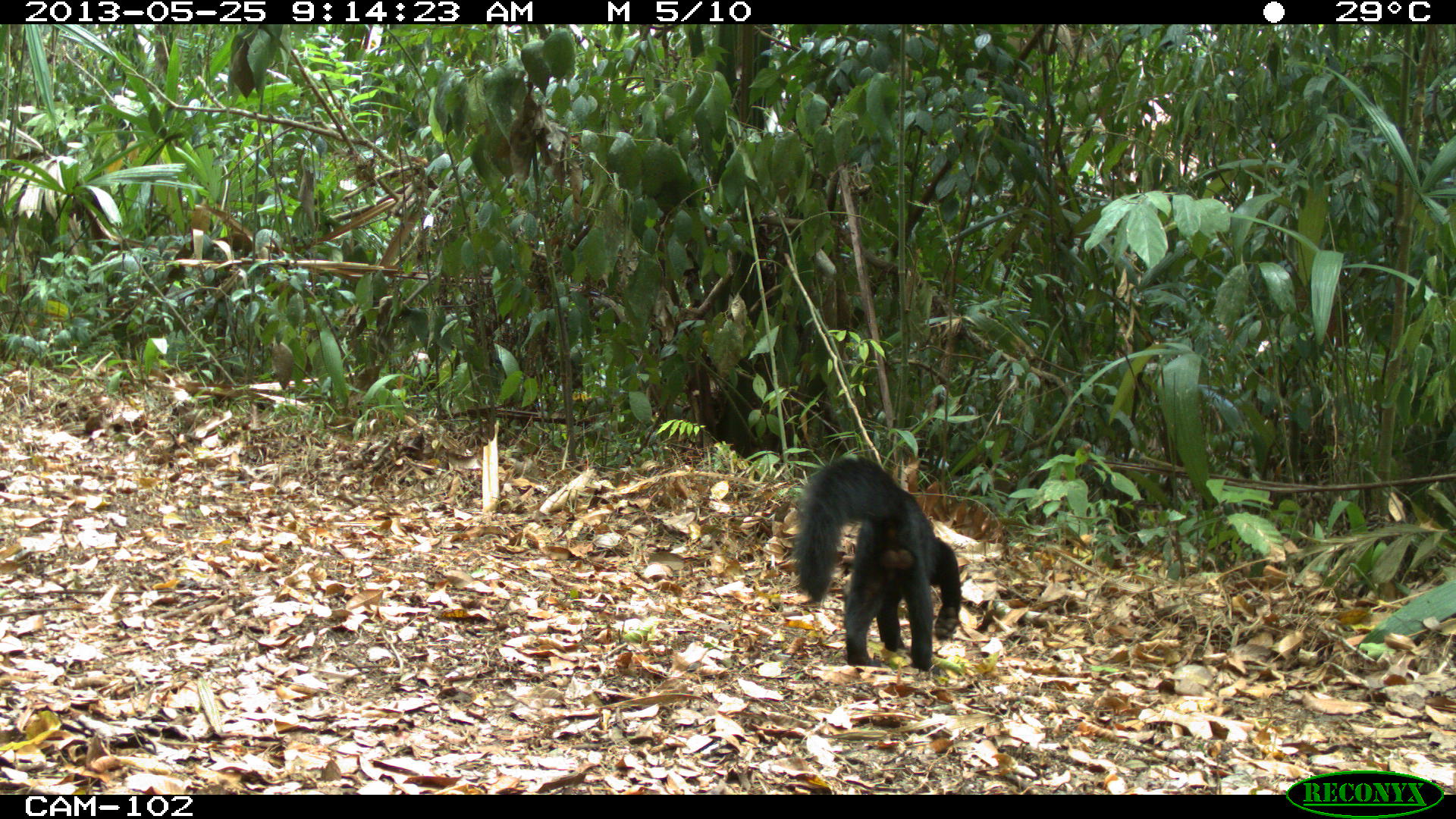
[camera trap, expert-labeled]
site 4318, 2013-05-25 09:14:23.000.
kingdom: Animalia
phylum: Chordata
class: Mammalia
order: Carnivora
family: Mustelidae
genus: Eira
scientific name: Eira barbara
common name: tayra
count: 1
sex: male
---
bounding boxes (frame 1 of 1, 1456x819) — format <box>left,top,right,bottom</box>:
eira barbara: <box>791,453,962,671</box>